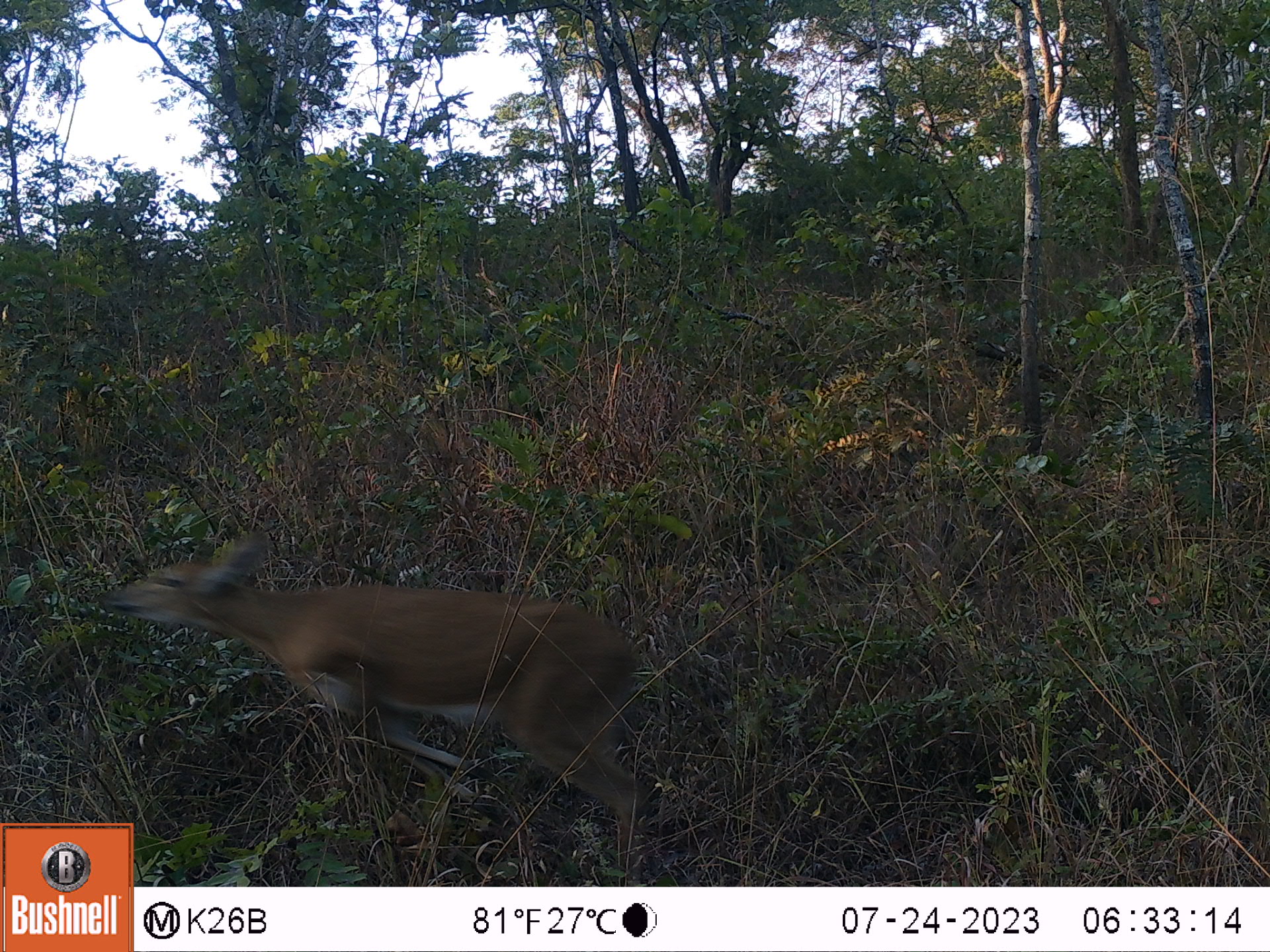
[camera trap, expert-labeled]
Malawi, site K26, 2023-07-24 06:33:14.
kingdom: Animalia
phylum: Chordata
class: Mammalia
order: Artiodactyla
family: Bovidae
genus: Sylvicapra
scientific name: Sylvicapra grimmia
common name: common duiker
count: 1